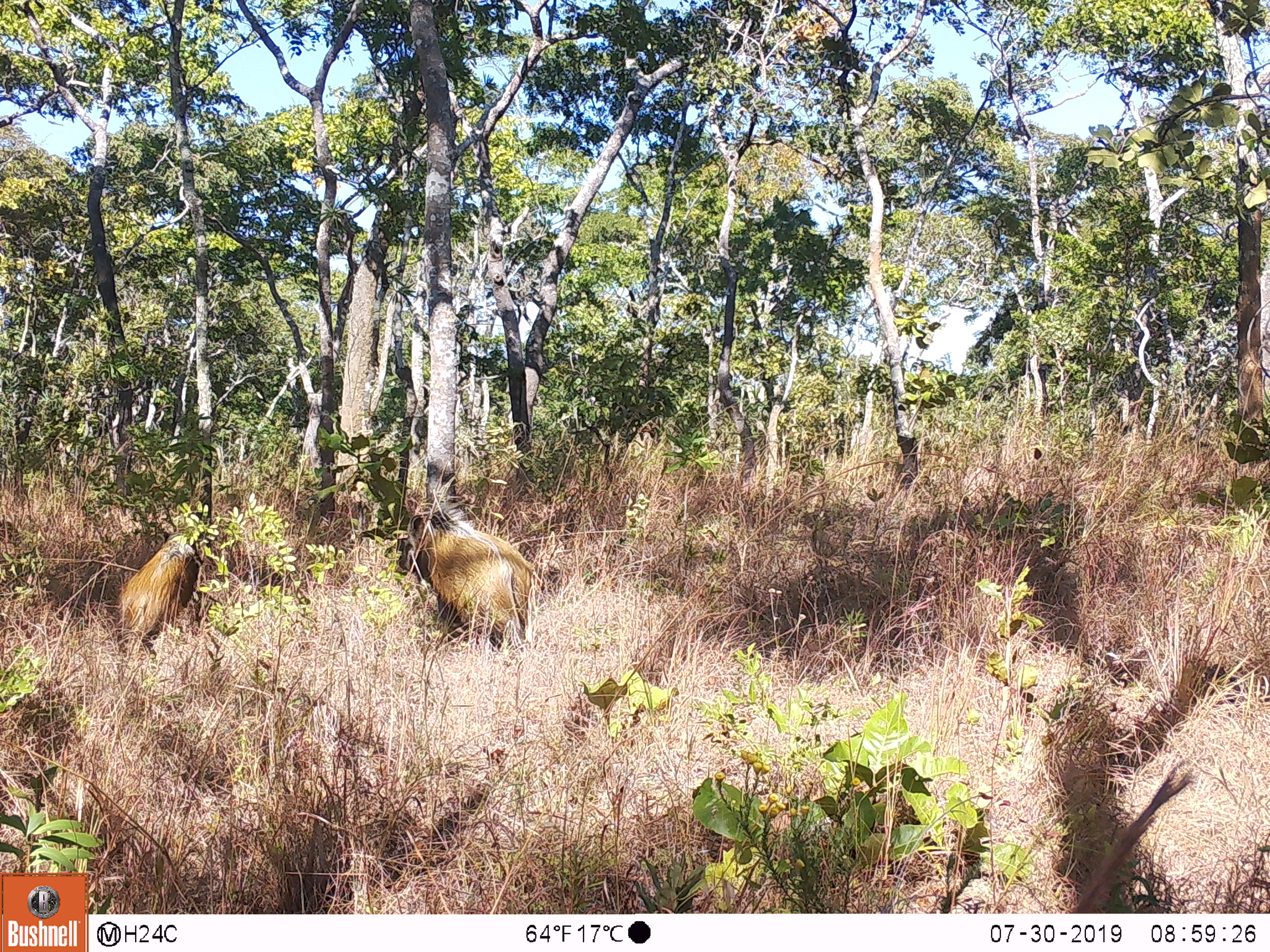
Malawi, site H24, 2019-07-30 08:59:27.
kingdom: Animalia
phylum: Chordata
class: Mammalia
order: Artiodactyla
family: Suidae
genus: Potamochoerus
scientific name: Potamochoerus larvatus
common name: bushpig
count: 2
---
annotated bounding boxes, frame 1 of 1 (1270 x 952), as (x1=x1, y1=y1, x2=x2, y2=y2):
bushpig: (x1=389, y1=481, x2=546, y2=650); (x1=111, y1=520, x2=207, y2=655)